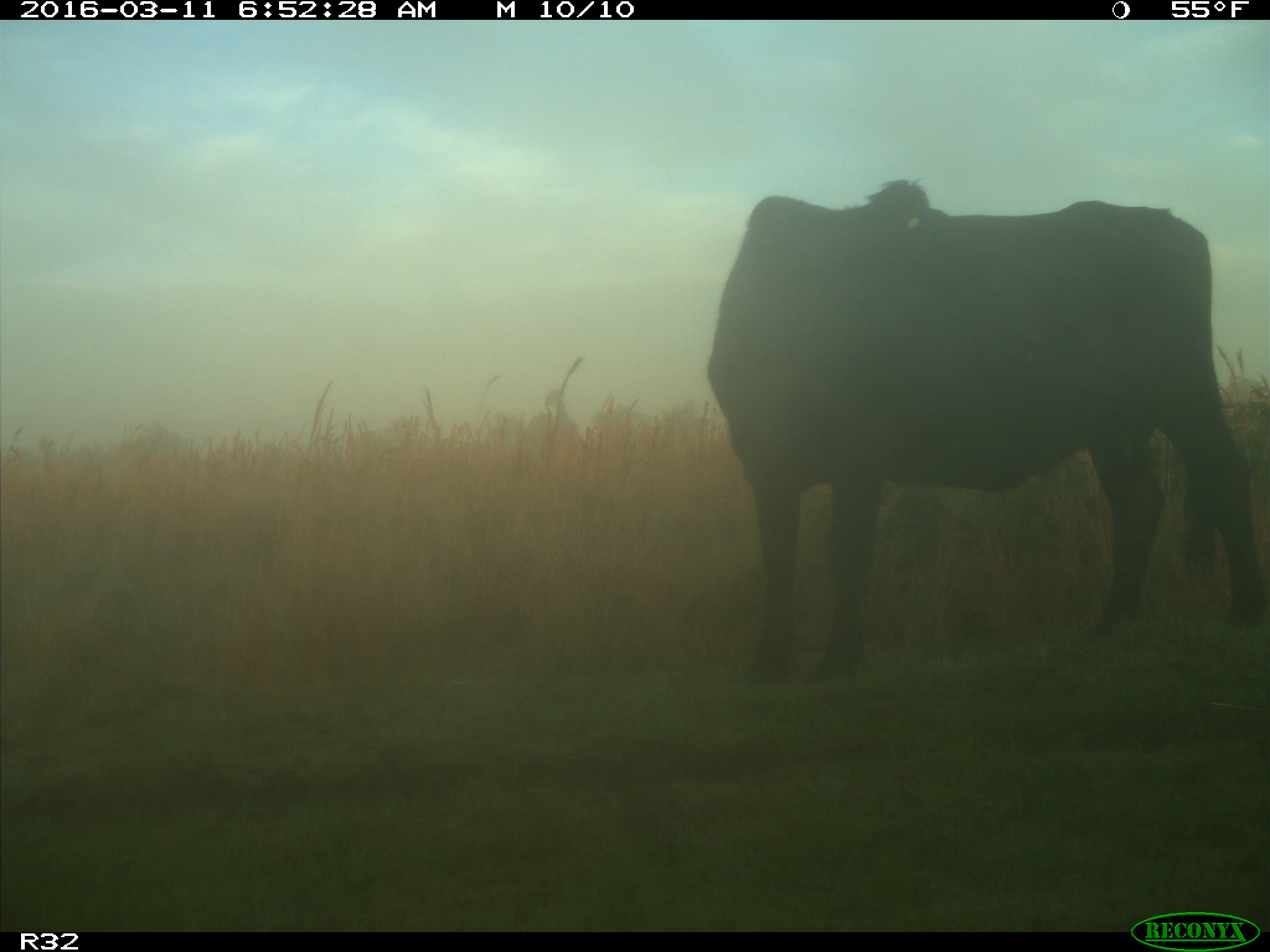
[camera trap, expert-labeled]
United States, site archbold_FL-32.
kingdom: Animalia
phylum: Chordata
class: Mammalia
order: Artiodactyla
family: Bovidae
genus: Bos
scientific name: Bos taurus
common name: domestic cow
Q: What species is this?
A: Bos taurus (domestic cow).